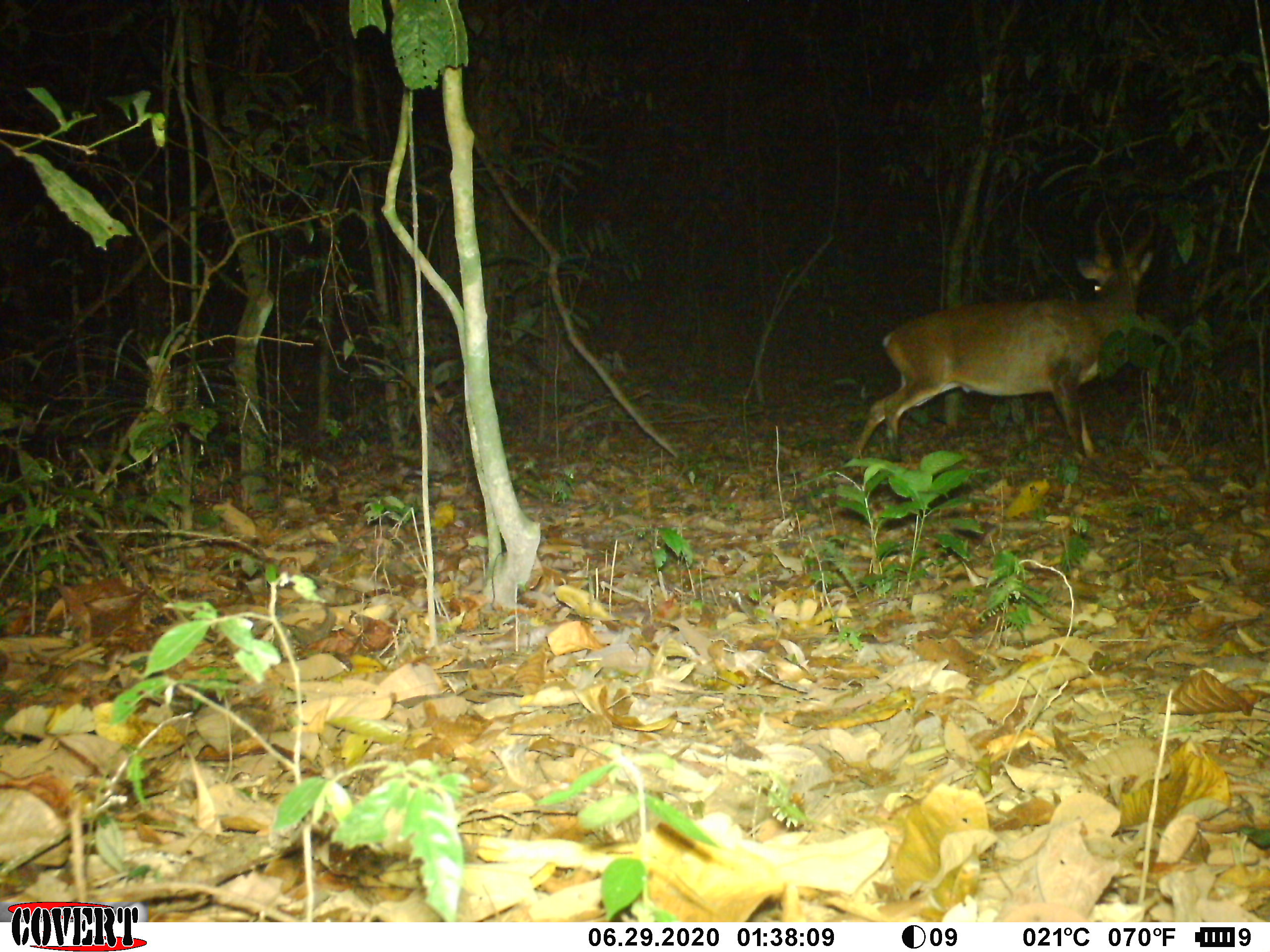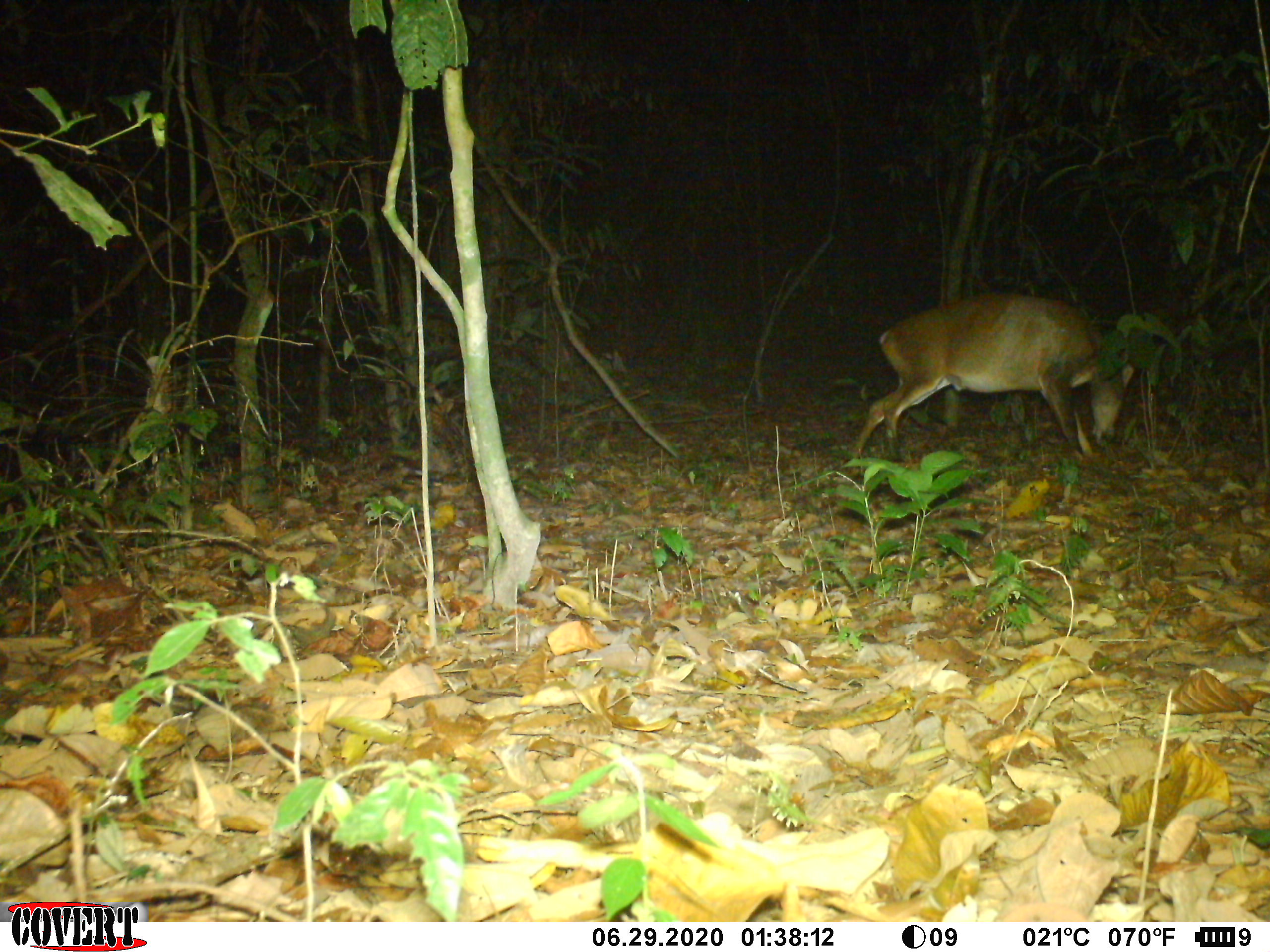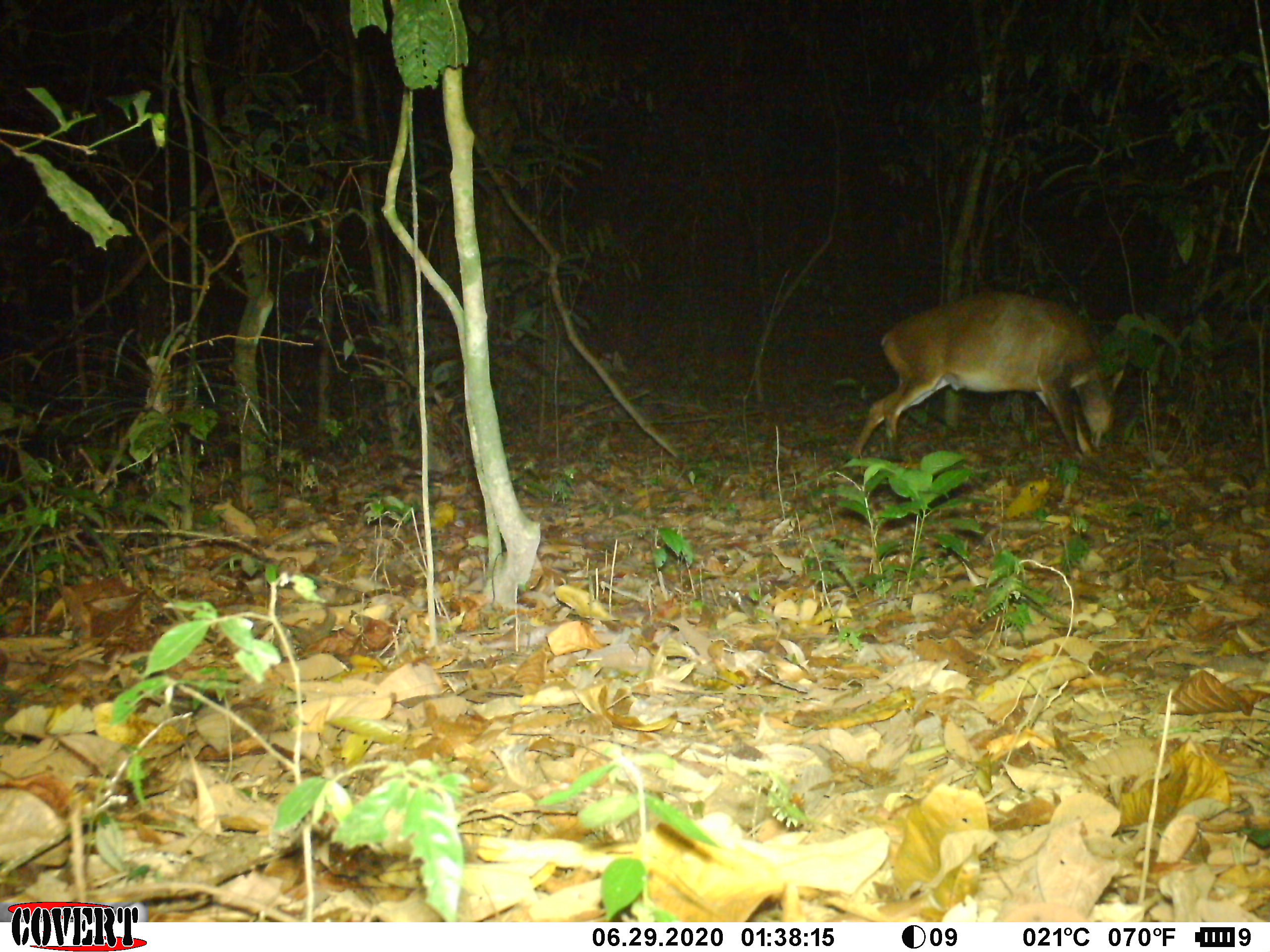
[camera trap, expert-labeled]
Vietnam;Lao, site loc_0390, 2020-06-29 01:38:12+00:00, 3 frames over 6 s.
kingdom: Animalia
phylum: Chordata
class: Mammalia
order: Artiodactyla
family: Cervidae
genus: Muntiacus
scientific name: Muntiacus vuquangensis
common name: large-antlered muntjac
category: large antlered muntjac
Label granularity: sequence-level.